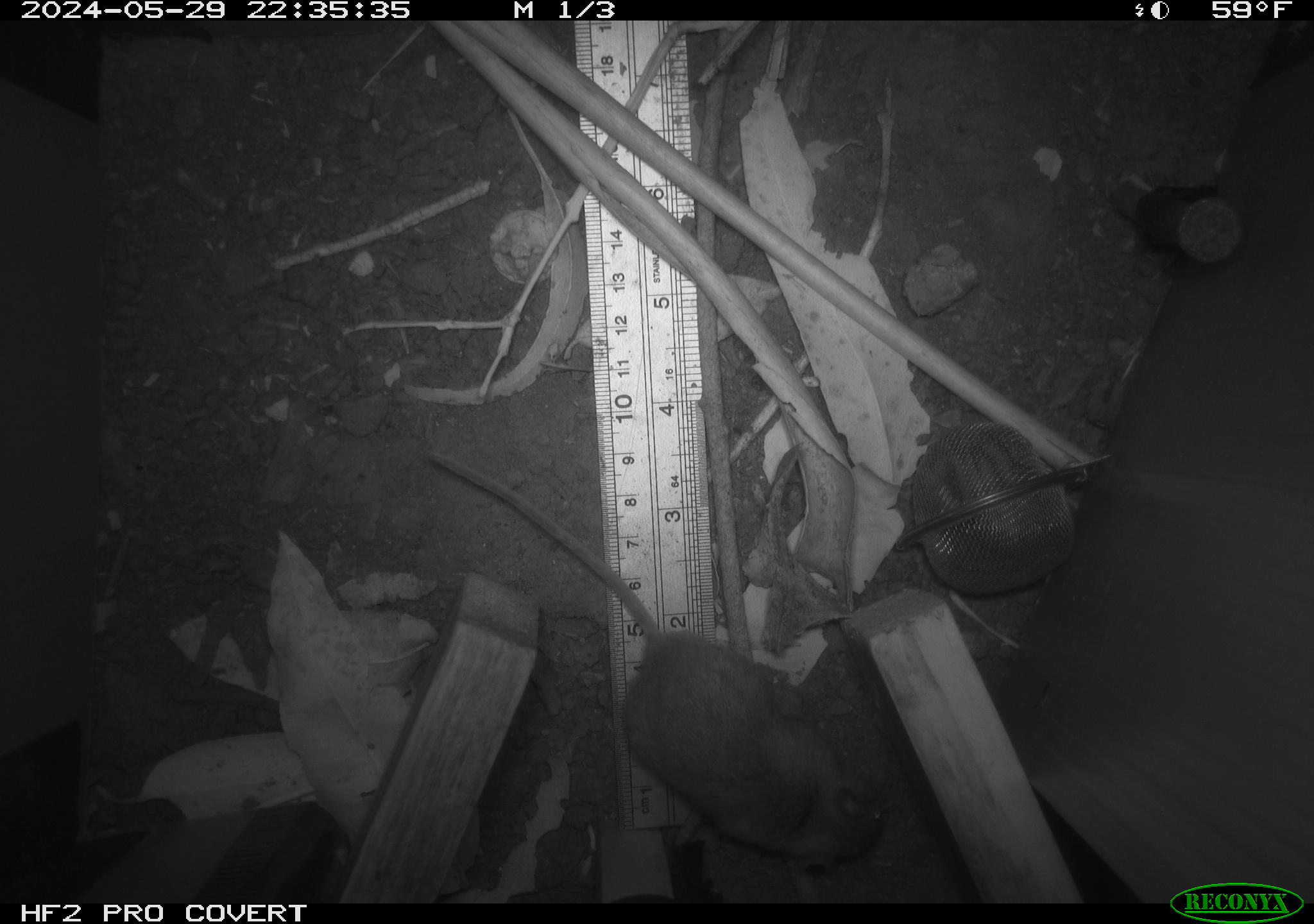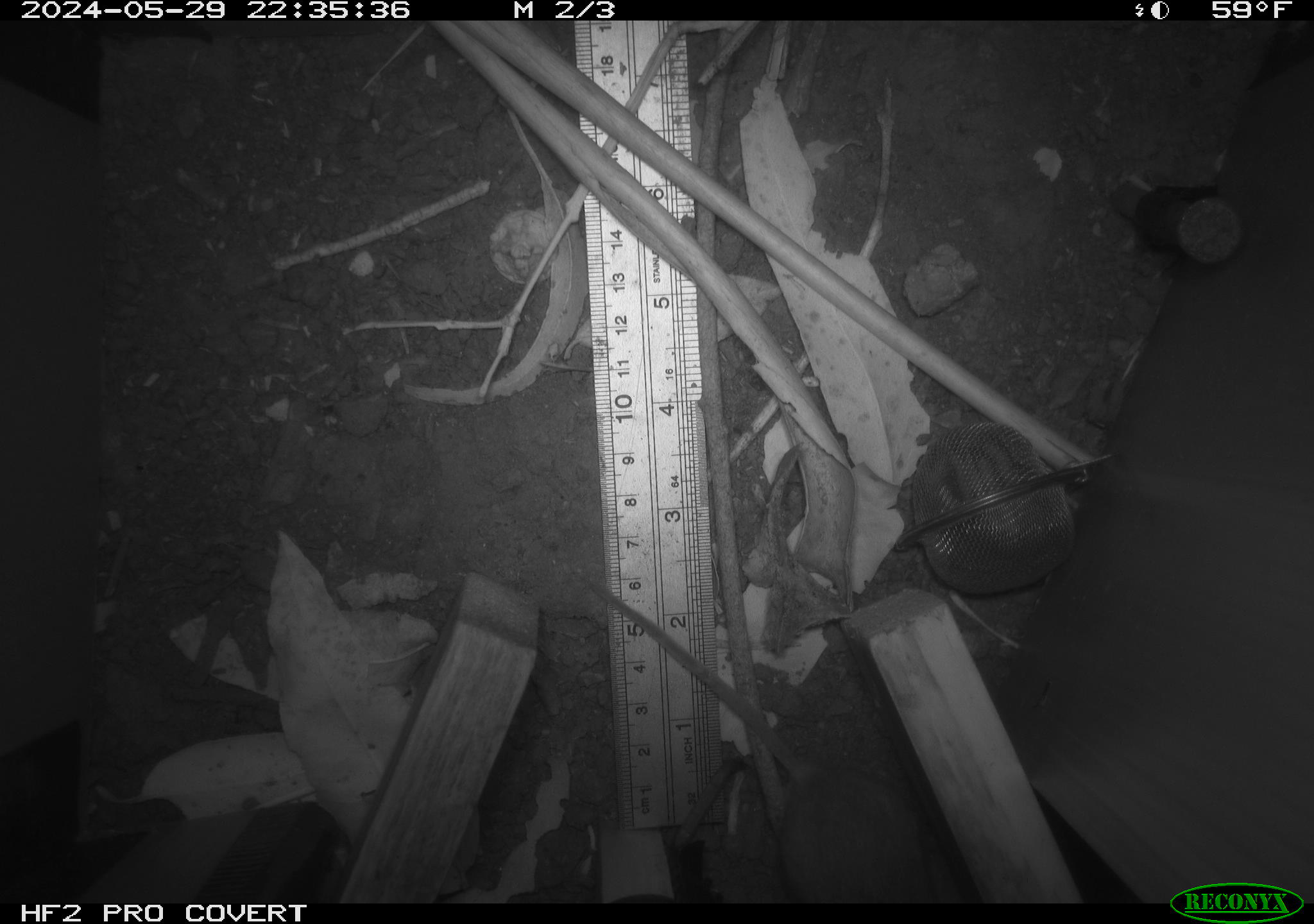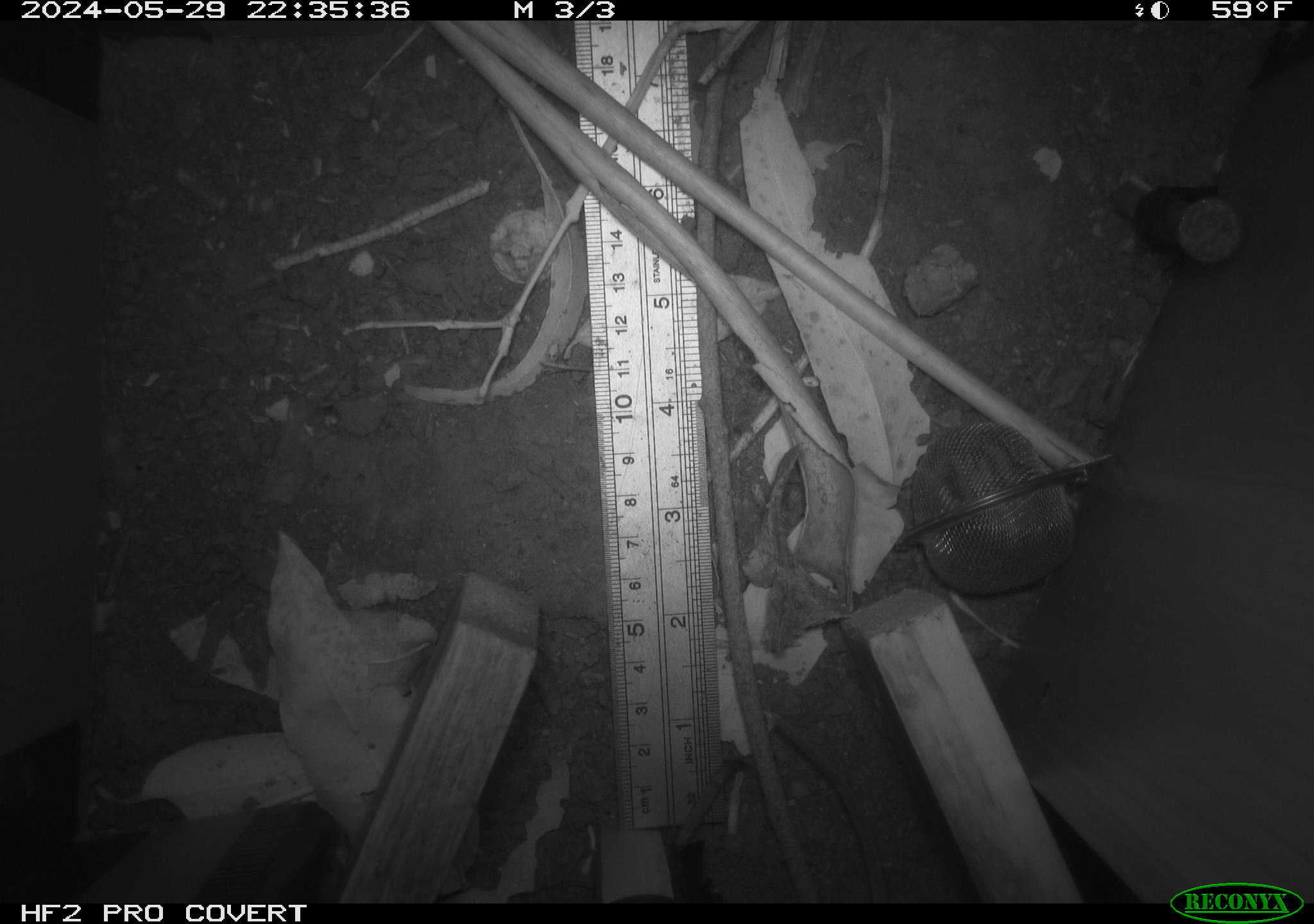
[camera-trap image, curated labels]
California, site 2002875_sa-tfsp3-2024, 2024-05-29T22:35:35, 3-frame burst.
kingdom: Animalia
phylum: Chordata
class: Mammalia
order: Rodentia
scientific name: Rodentia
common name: rodent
Rodent (Rodentia).